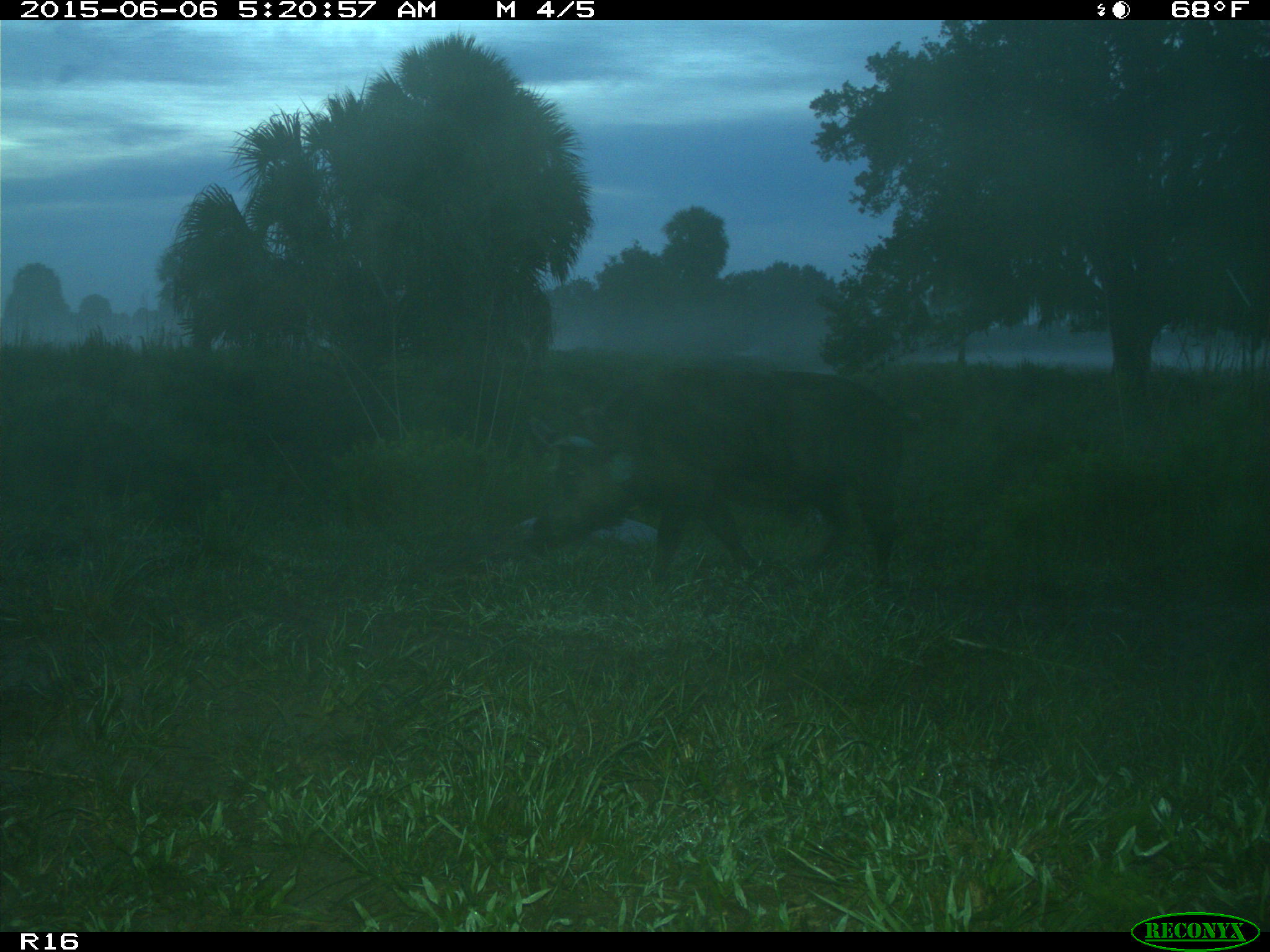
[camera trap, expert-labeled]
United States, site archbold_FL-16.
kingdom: Animalia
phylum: Chordata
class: Mammalia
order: Artiodactyla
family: Suidae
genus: Sus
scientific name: Sus scrofa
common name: wild boar